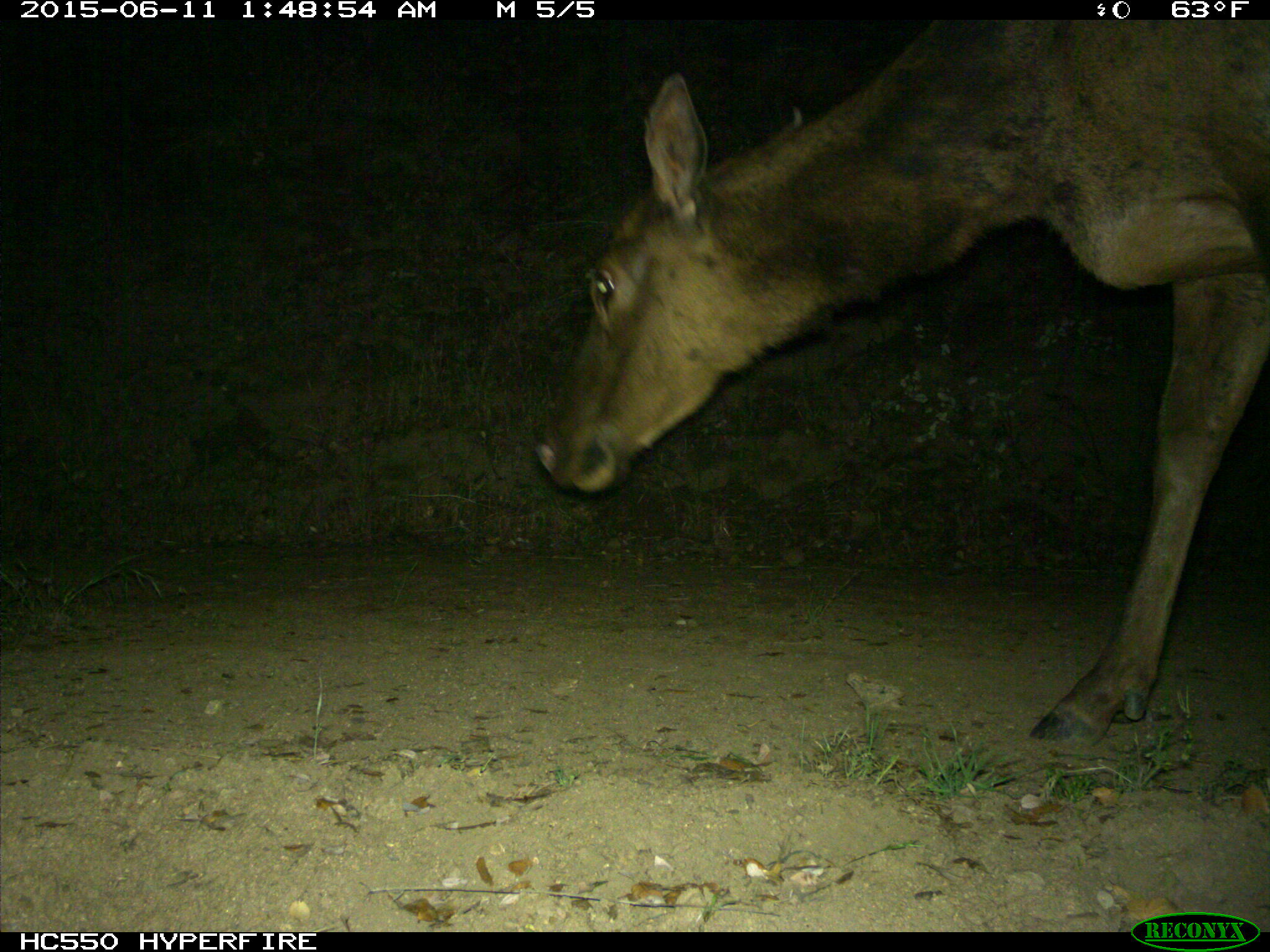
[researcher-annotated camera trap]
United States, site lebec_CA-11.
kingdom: Animalia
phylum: Chordata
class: Mammalia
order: Artiodactyla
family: Cervidae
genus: Cervus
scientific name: Cervus canadensis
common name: elk